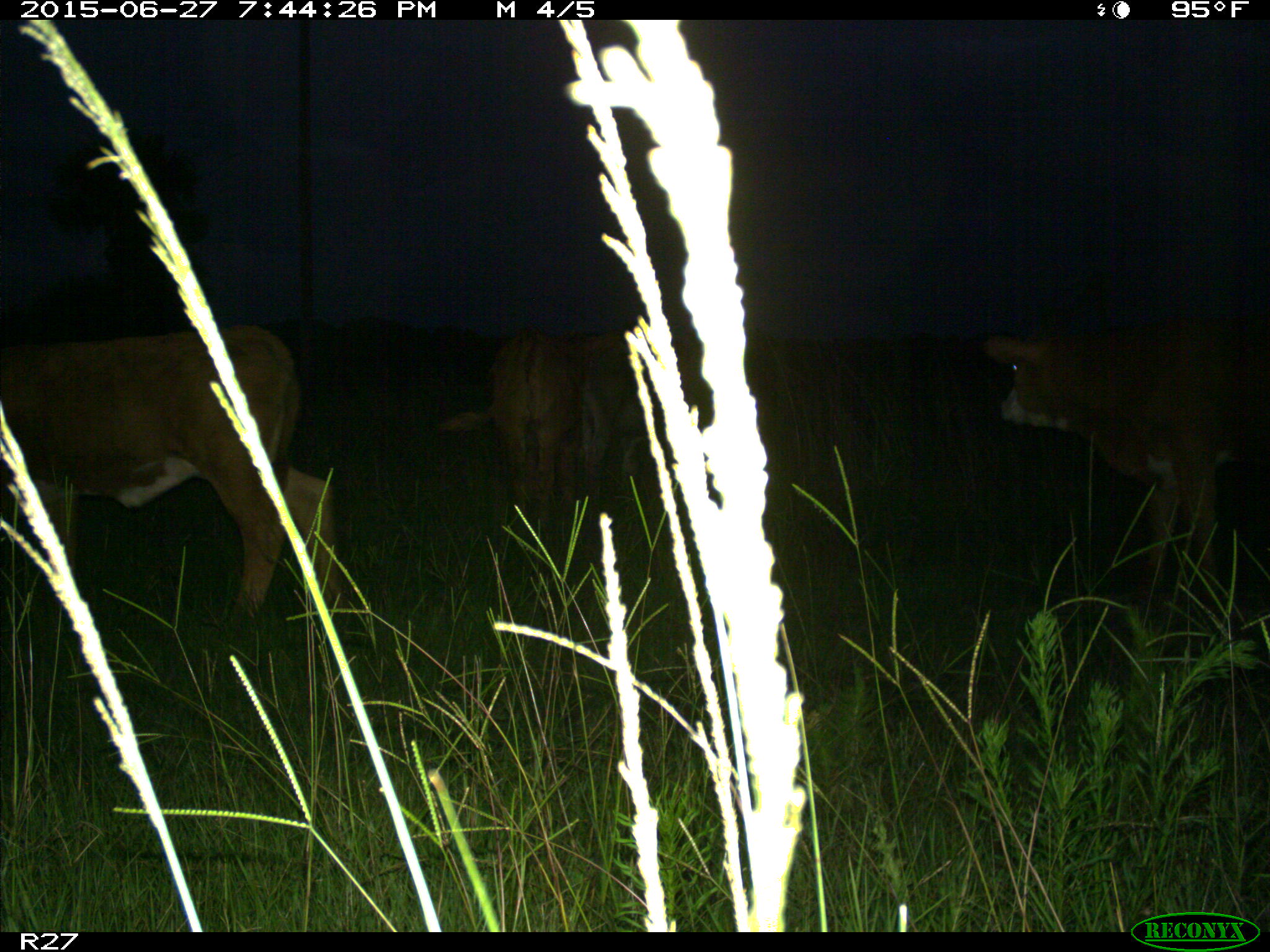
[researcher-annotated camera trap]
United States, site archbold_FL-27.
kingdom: Animalia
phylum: Chordata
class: Mammalia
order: Artiodactyla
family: Bovidae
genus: Bos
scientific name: Bos taurus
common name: domestic cow